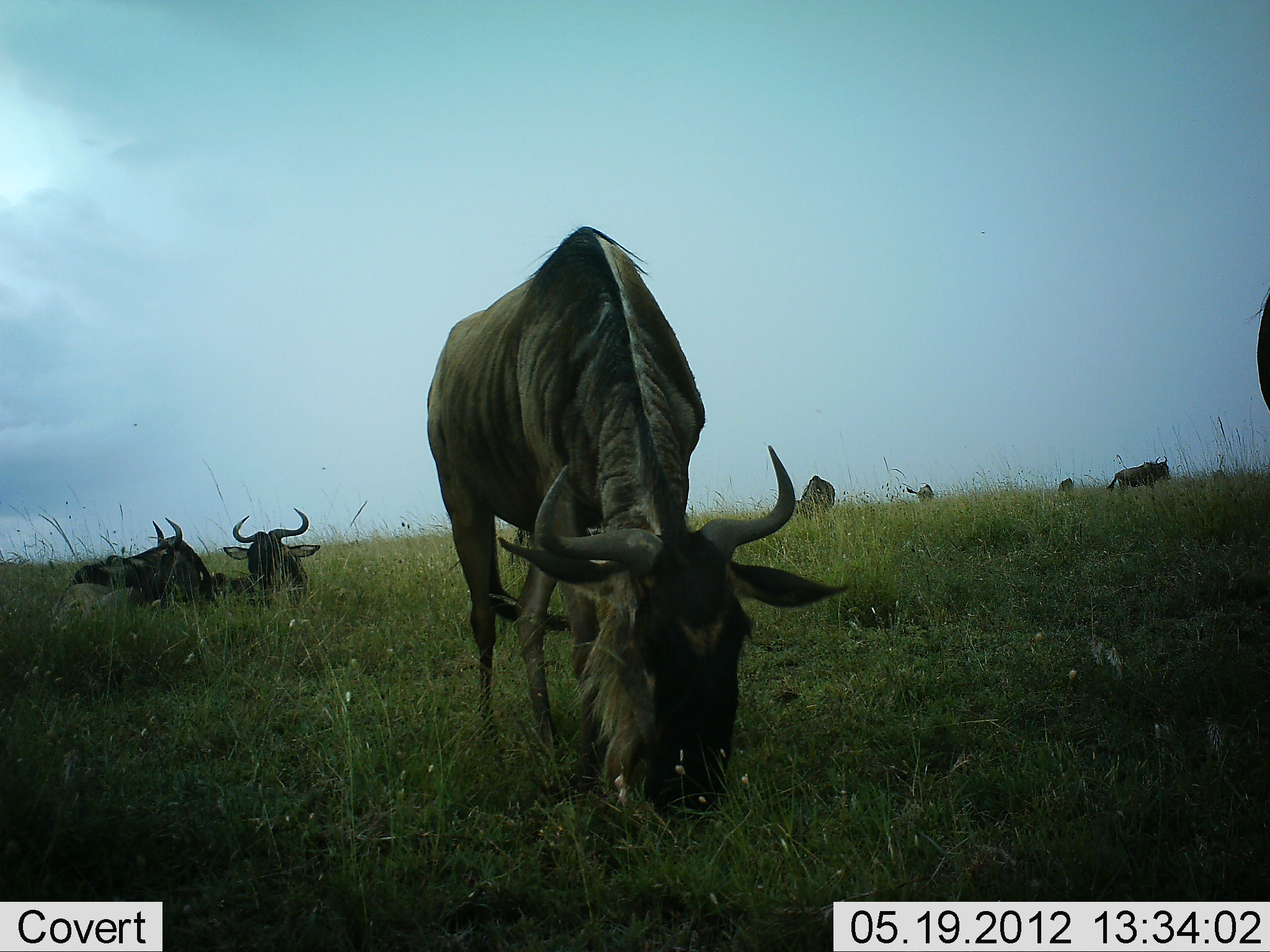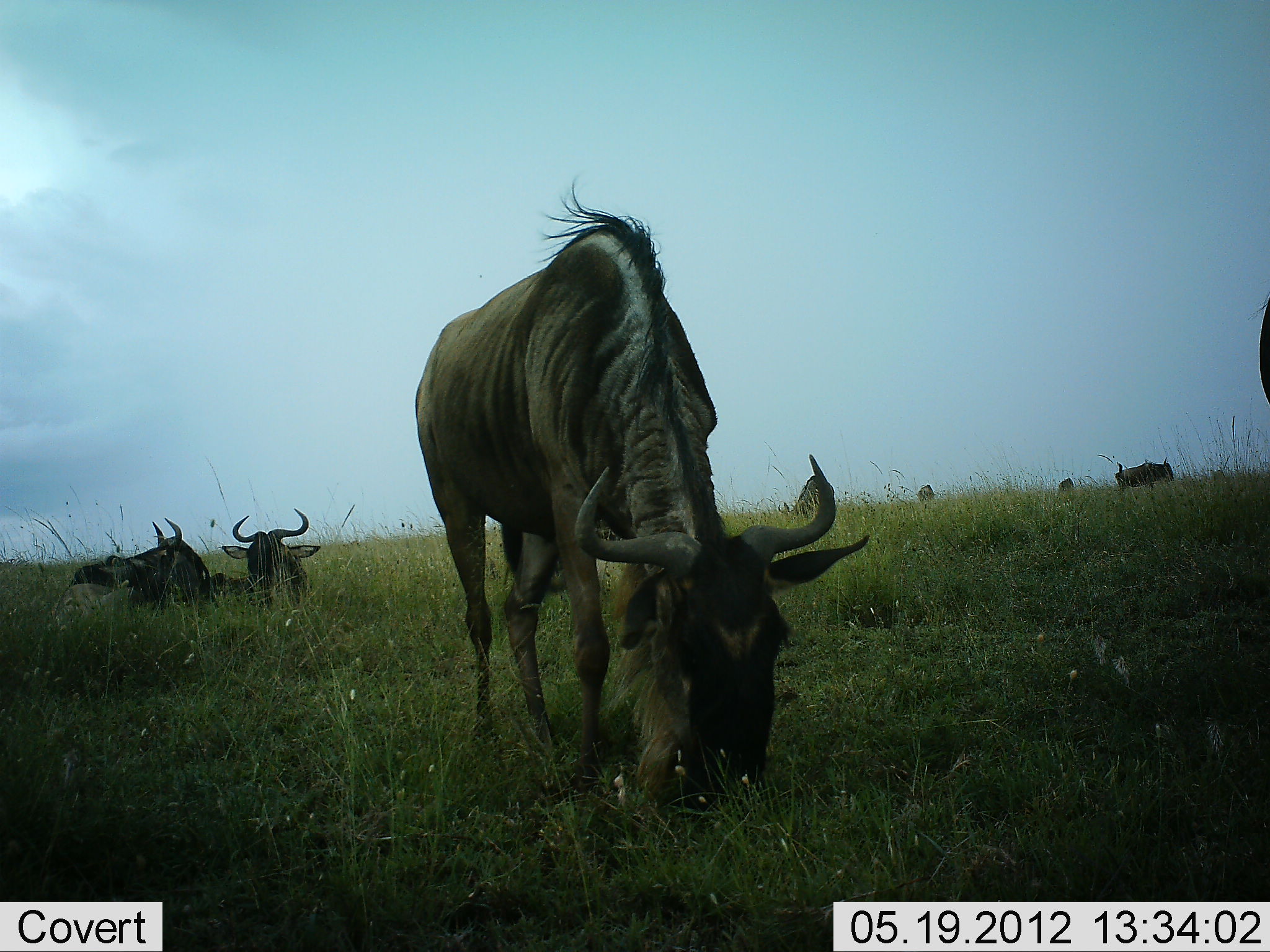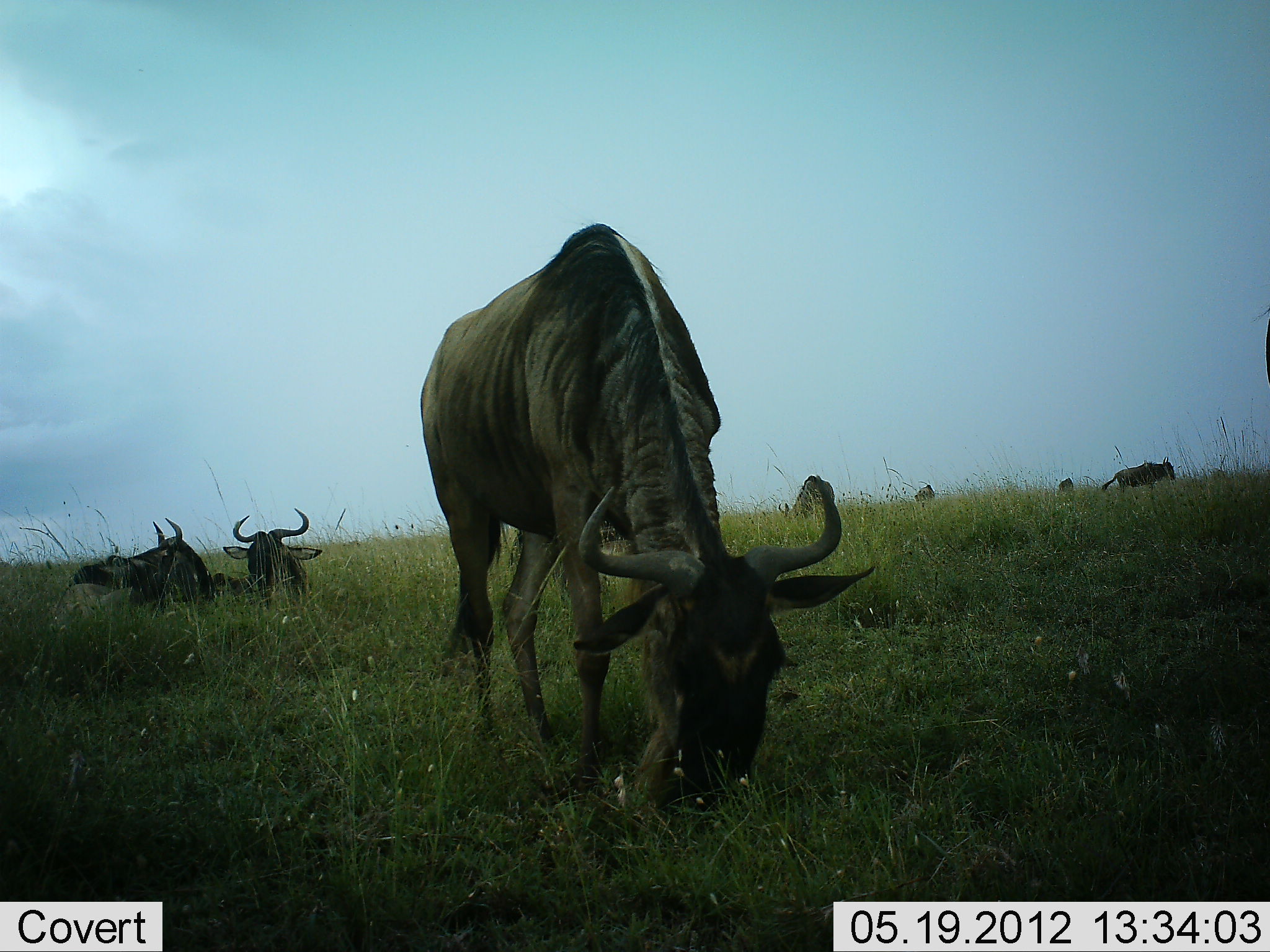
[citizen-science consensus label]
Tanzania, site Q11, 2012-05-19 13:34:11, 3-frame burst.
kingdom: Animalia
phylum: Chordata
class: Mammalia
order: Artiodactyla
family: Bovidae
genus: Connochaetes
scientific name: Connochaetes taurinus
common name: blue wildebeest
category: wildebeest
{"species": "wildebeest (blue wildebeest) (Connochaetes taurinus)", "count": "8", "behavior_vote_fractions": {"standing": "50%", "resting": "100%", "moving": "10%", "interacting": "0%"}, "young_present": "10%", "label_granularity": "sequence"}